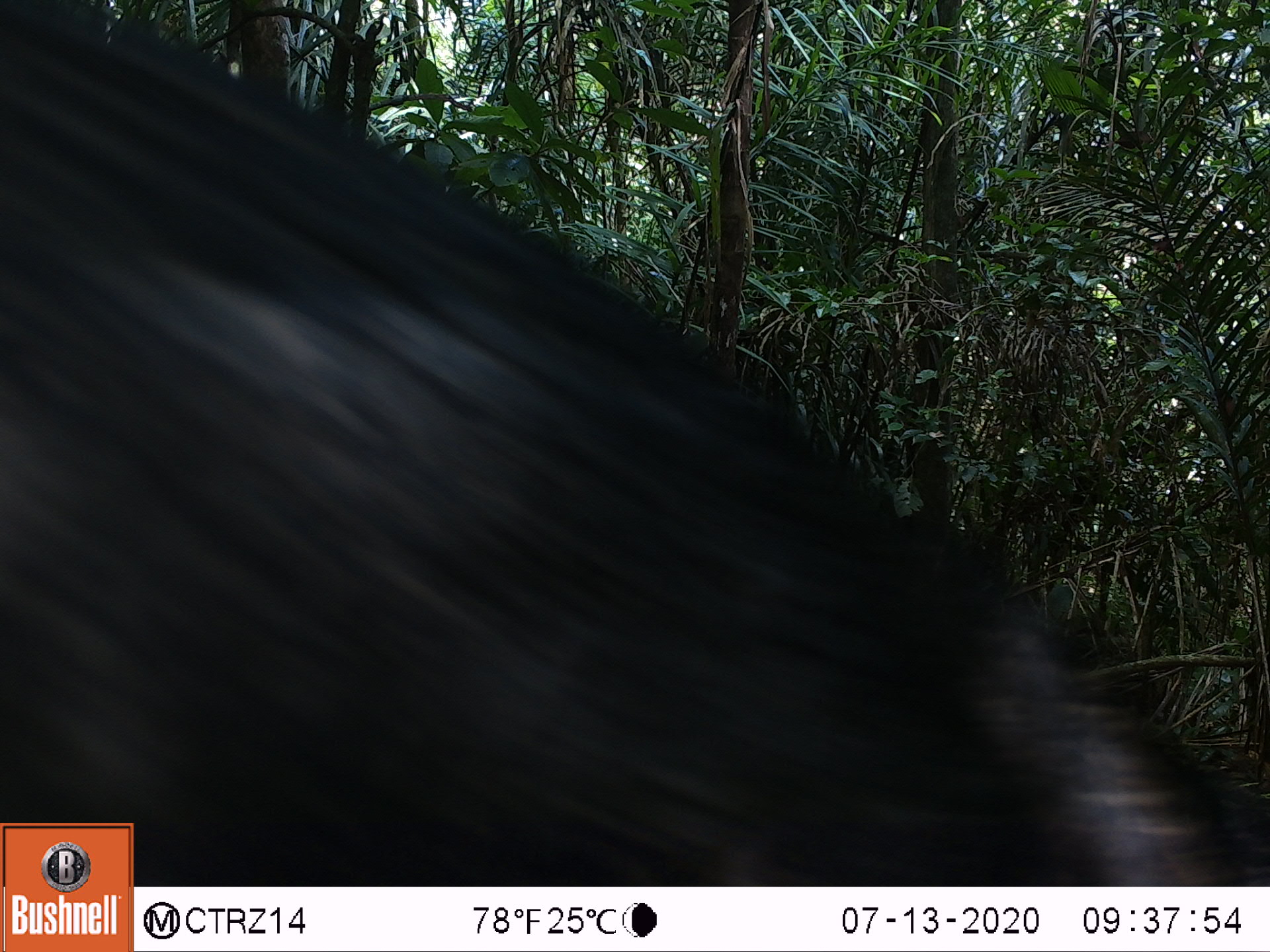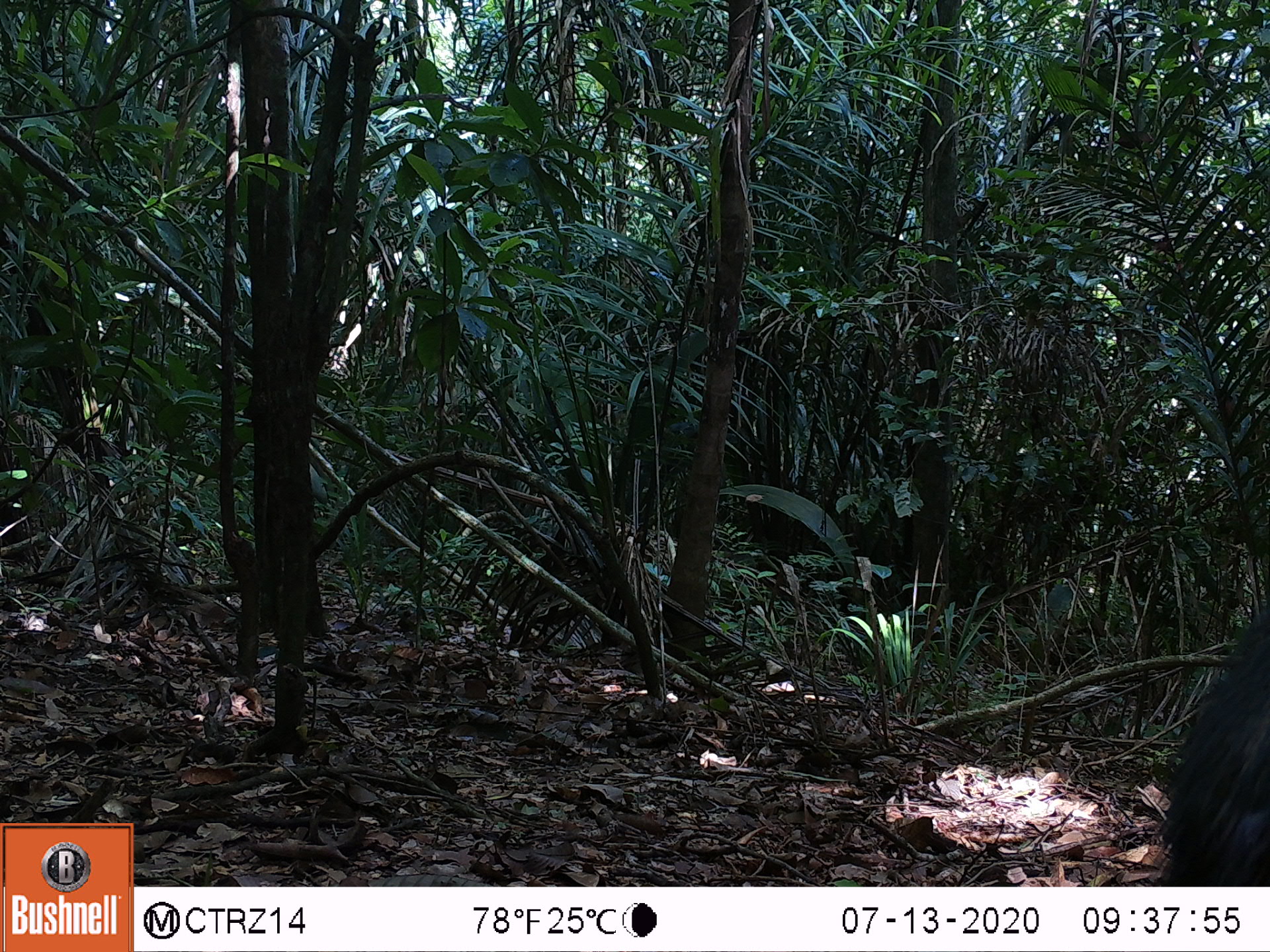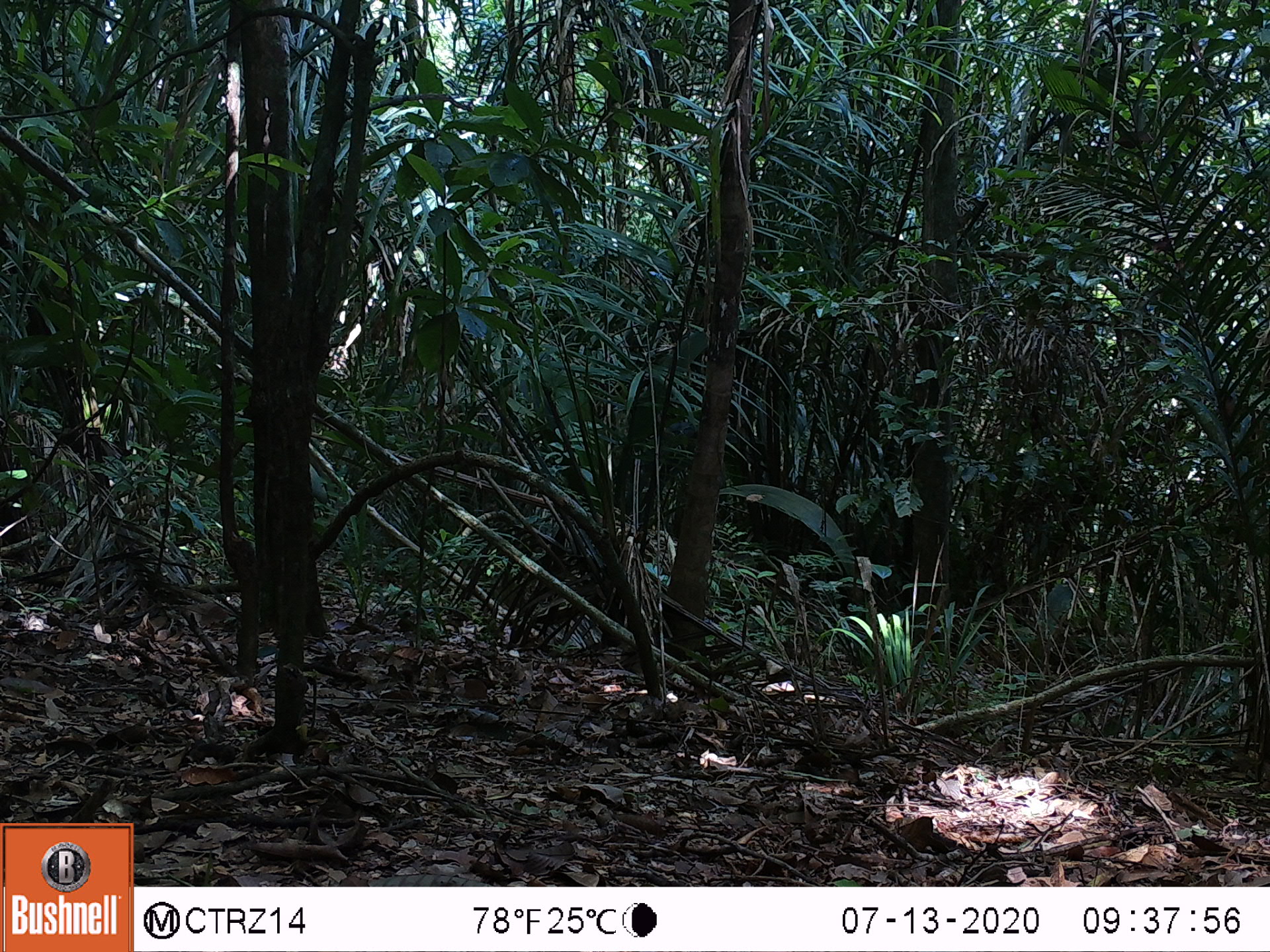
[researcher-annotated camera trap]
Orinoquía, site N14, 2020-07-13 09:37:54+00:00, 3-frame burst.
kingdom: Animalia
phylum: Chordata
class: Mammalia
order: Artiodactyla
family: Tayassuidae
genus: Pecari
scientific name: Pecari tajacu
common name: collared peccary